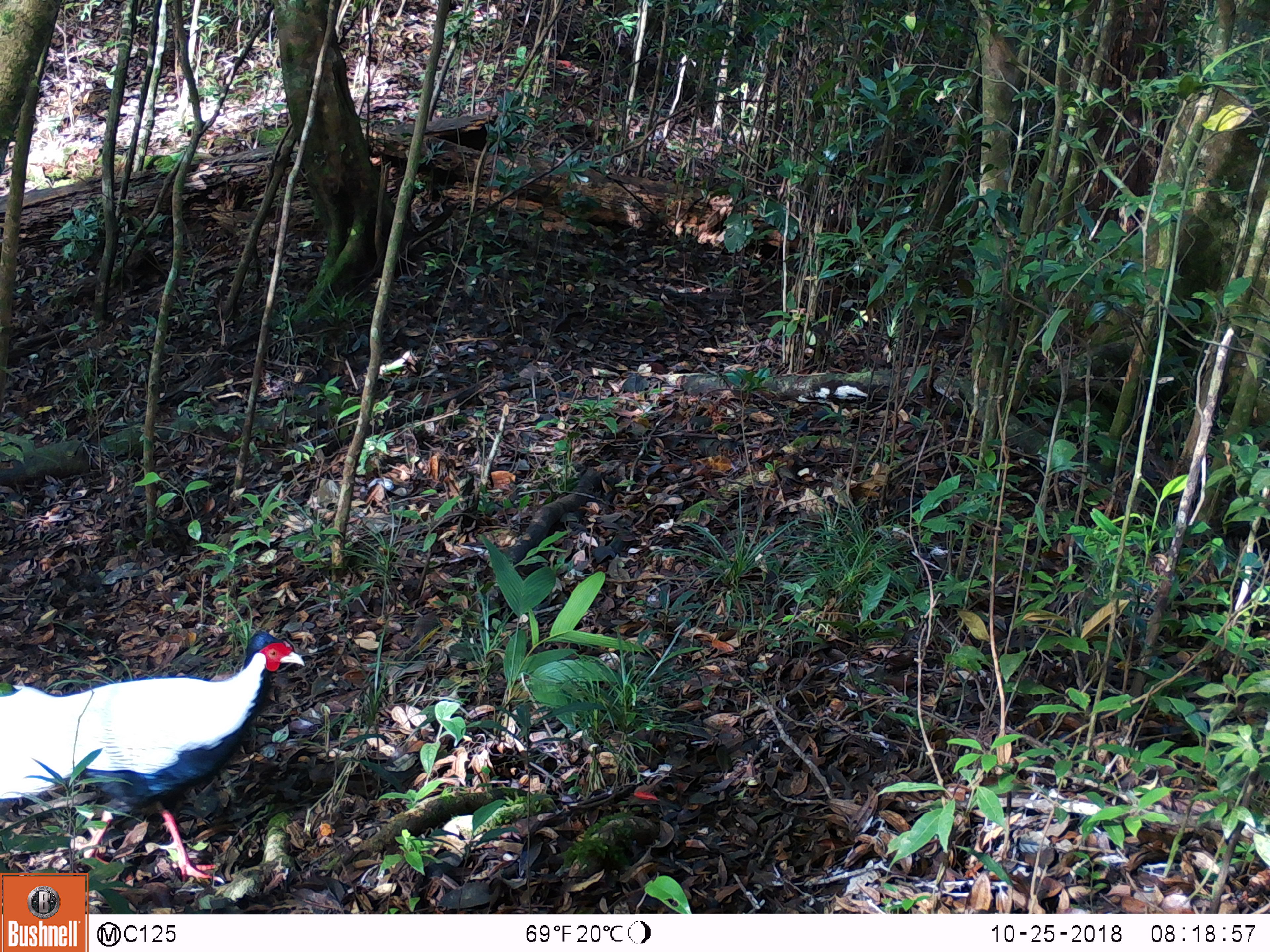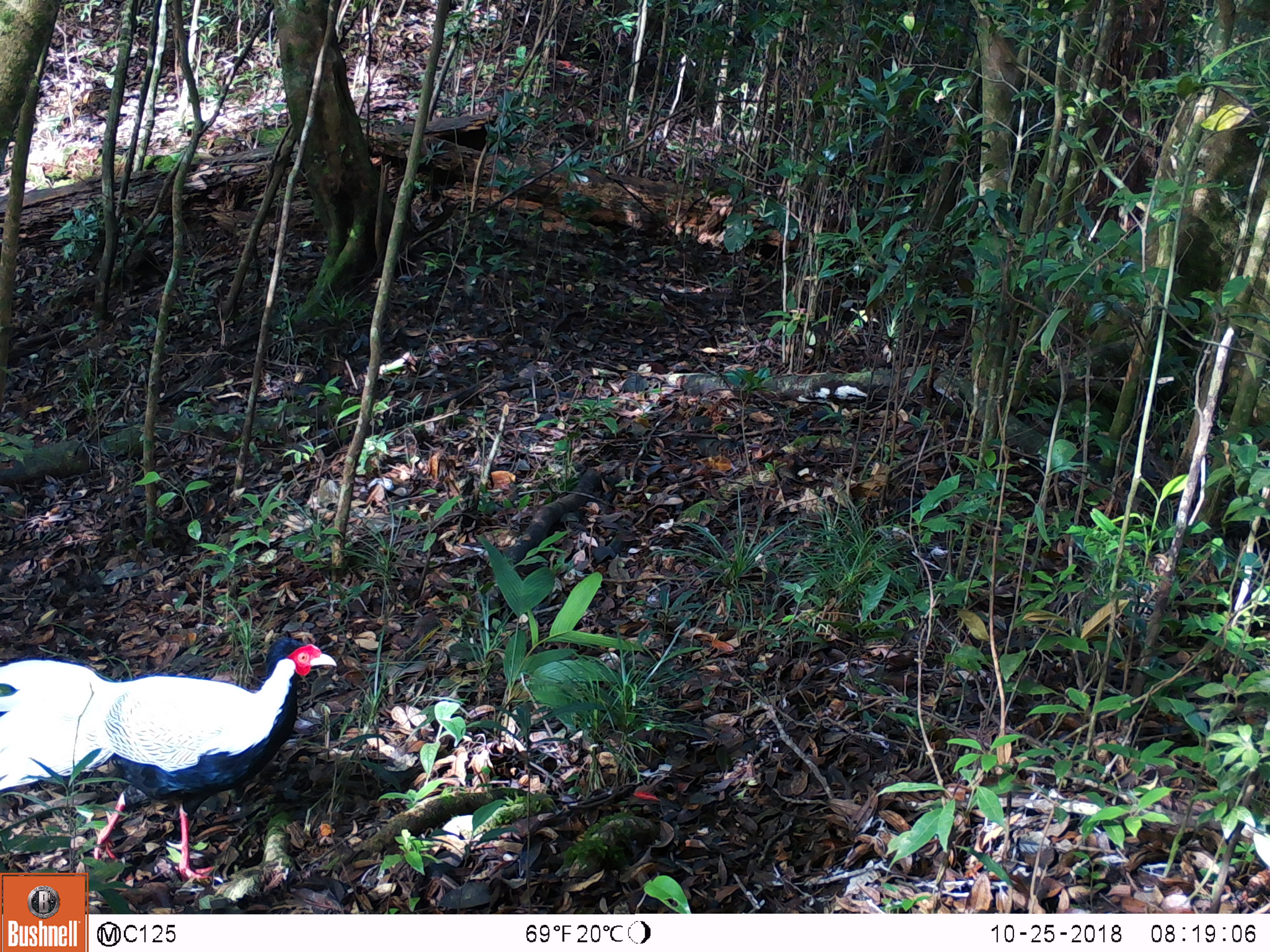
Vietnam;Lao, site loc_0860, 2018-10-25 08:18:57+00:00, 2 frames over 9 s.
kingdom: Animalia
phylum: Chordata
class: Aves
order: Galliformes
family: Phasianidae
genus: Lophura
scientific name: Lophura nycthemera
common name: silver pheasant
Silver pheasant (Lophura nycthemera). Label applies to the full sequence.